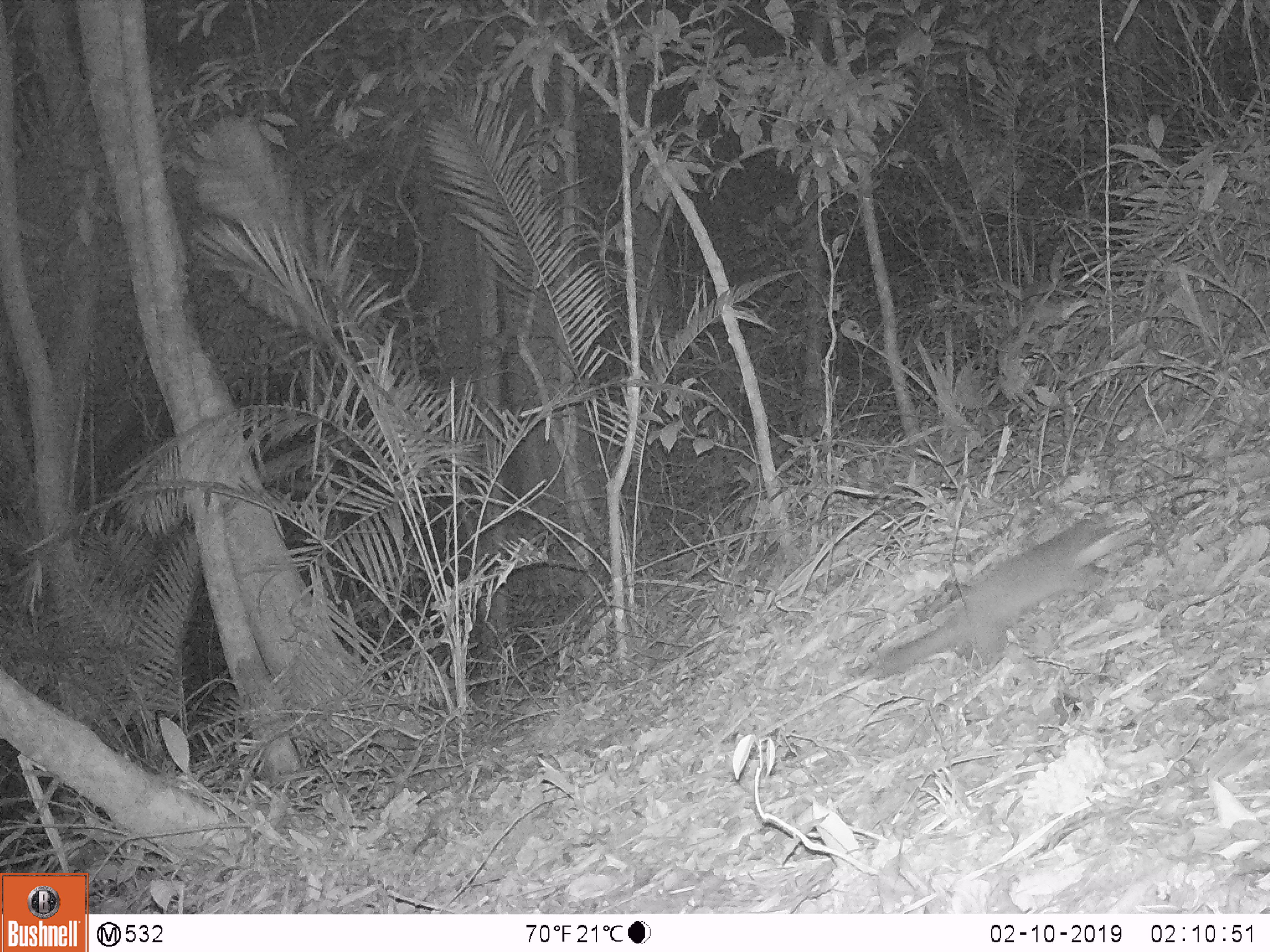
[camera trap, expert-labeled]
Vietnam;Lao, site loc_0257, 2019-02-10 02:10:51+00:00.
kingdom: Animalia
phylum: Chordata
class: Mammalia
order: Carnivora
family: Mustelidae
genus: Melogale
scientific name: Melogale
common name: ferret badger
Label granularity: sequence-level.